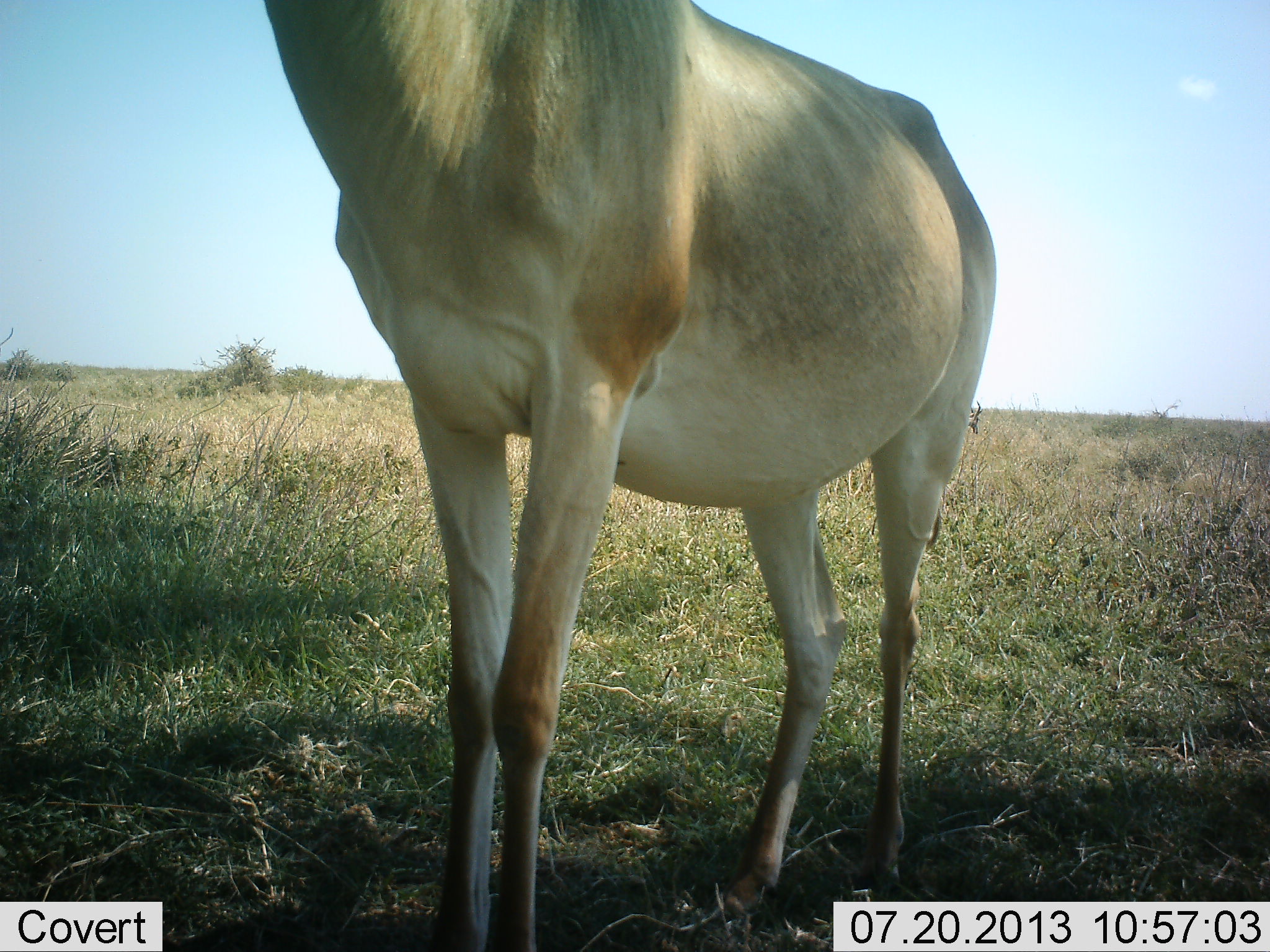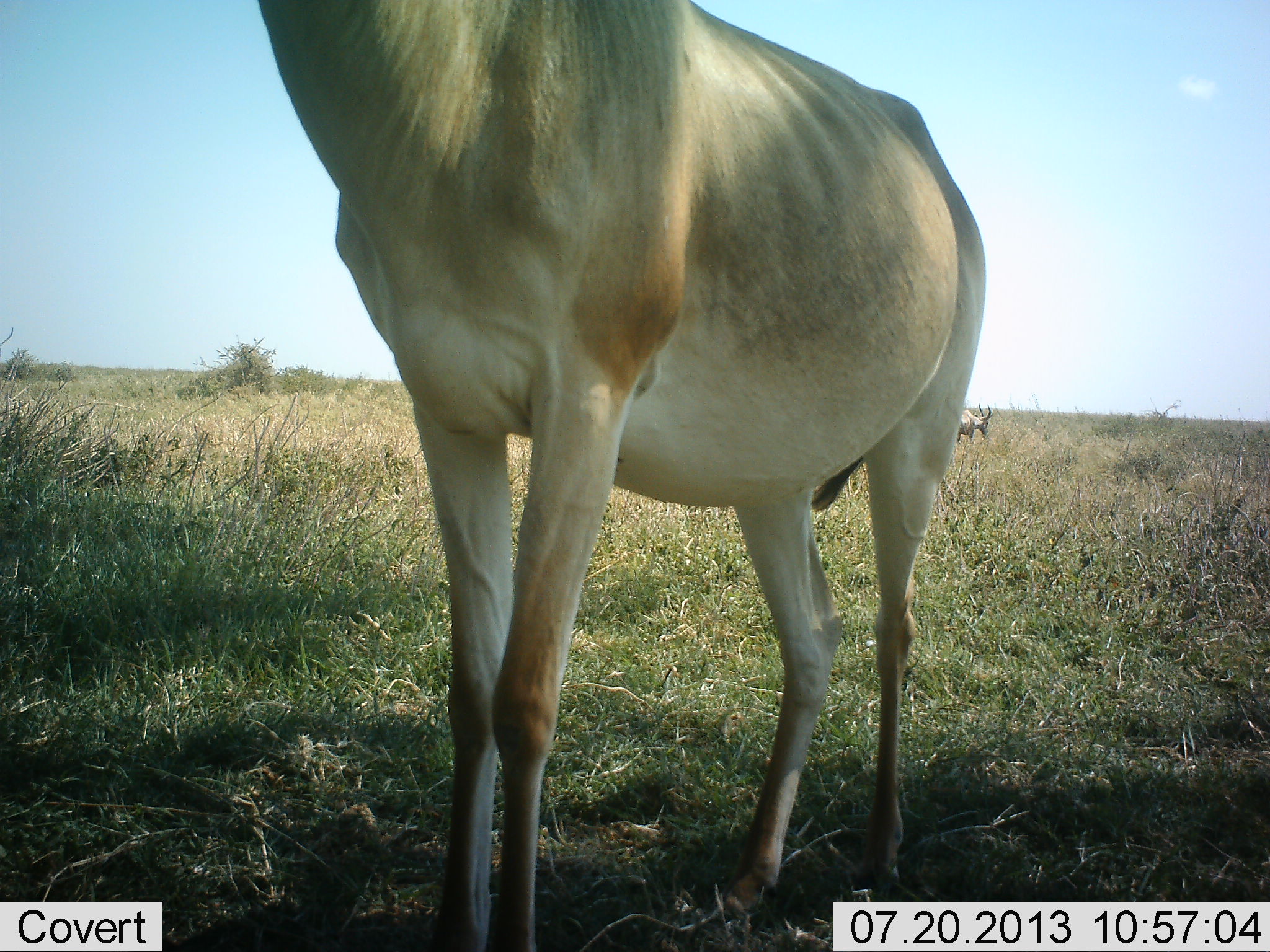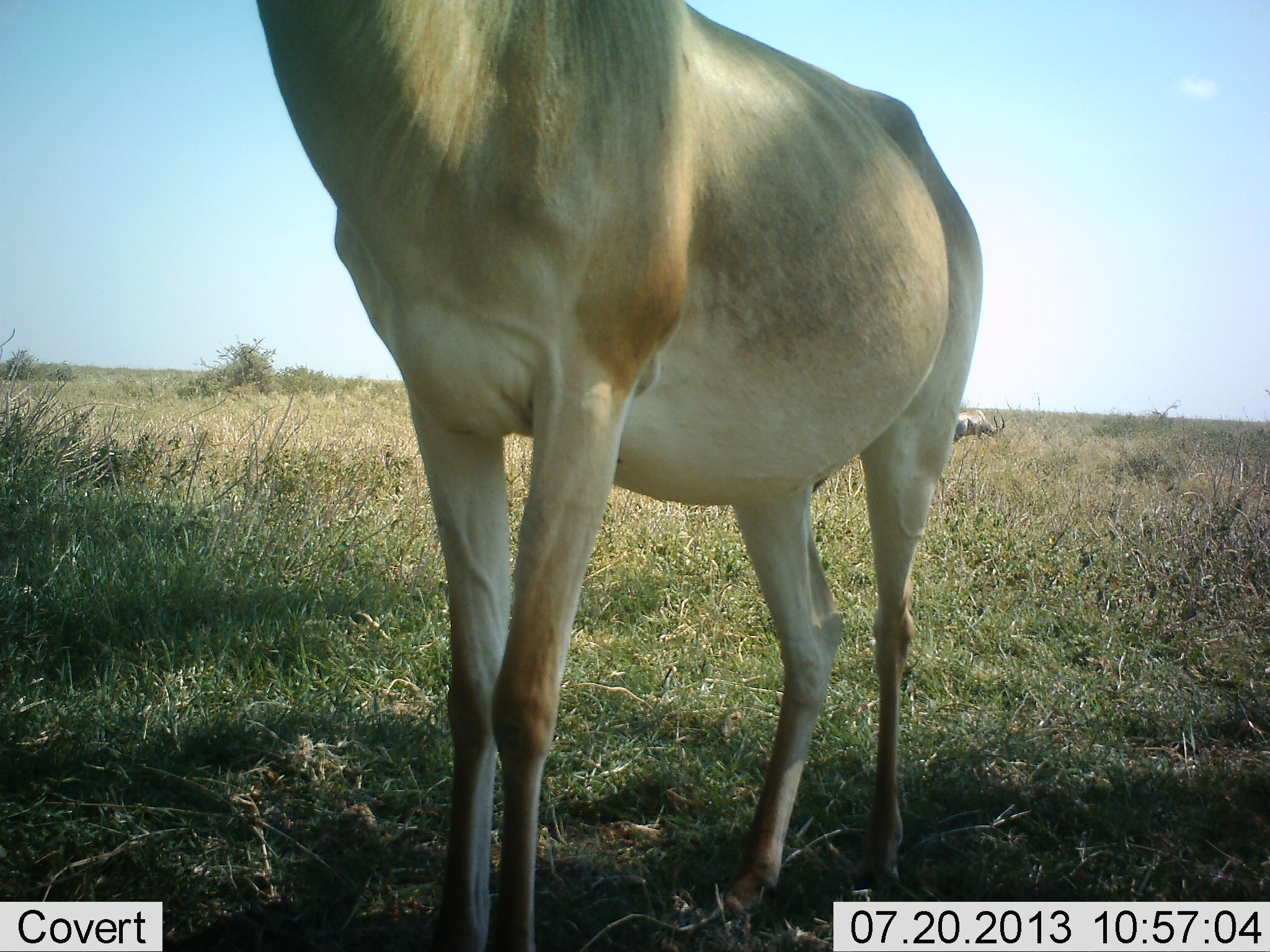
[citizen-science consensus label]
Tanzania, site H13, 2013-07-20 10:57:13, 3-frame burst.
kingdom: Animalia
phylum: Chordata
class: Mammalia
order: Artiodactyla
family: Bovidae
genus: Alcelaphus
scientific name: Alcelaphus buselaphus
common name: hartebeest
Hartebeest (Alcelaphus buselaphus), count 2. Behavior (volunteer vote fractions): standing 100%, resting 0%, moving 8%, interacting 0%. Young present (vote fraction): 0%. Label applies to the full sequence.